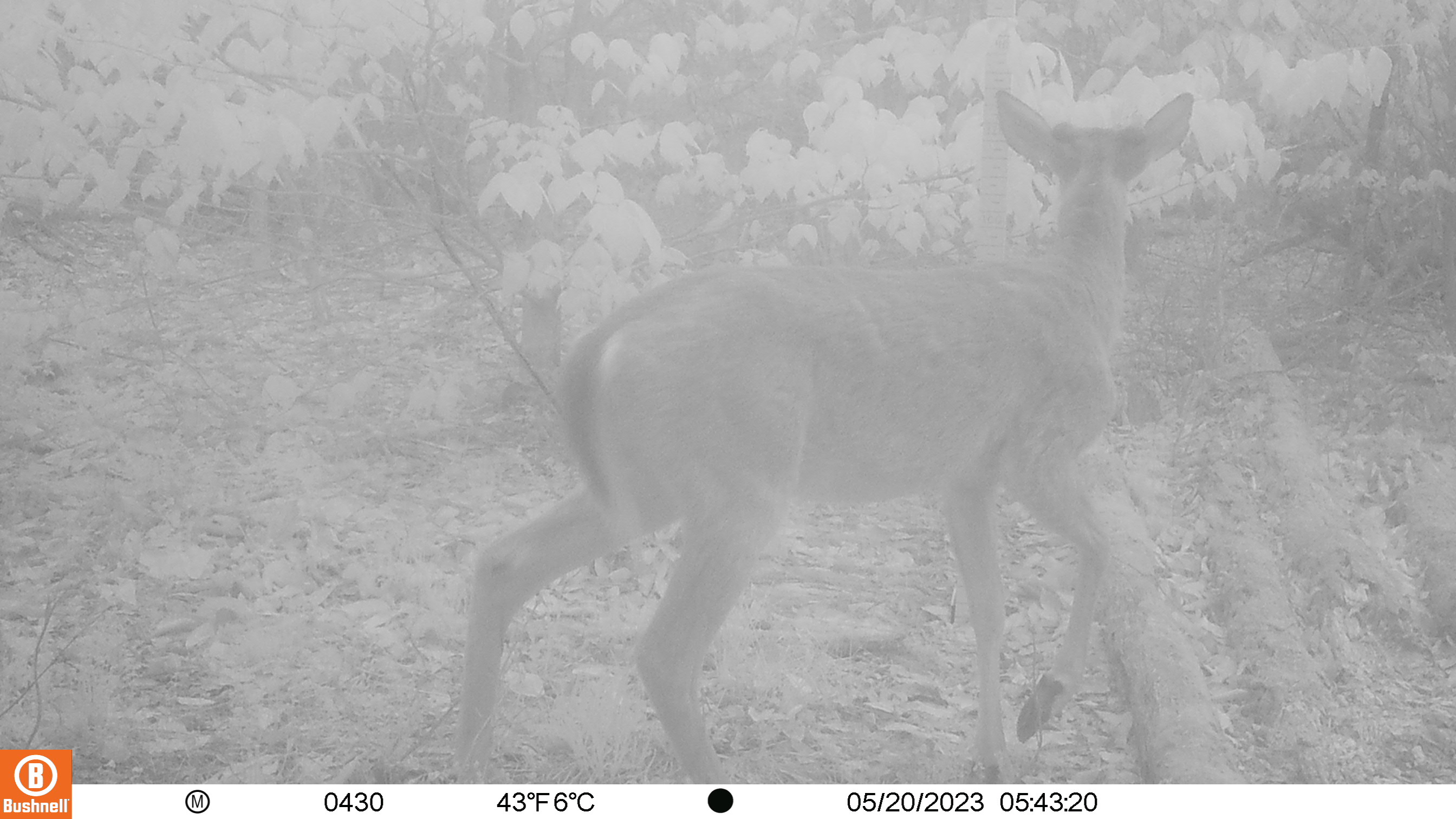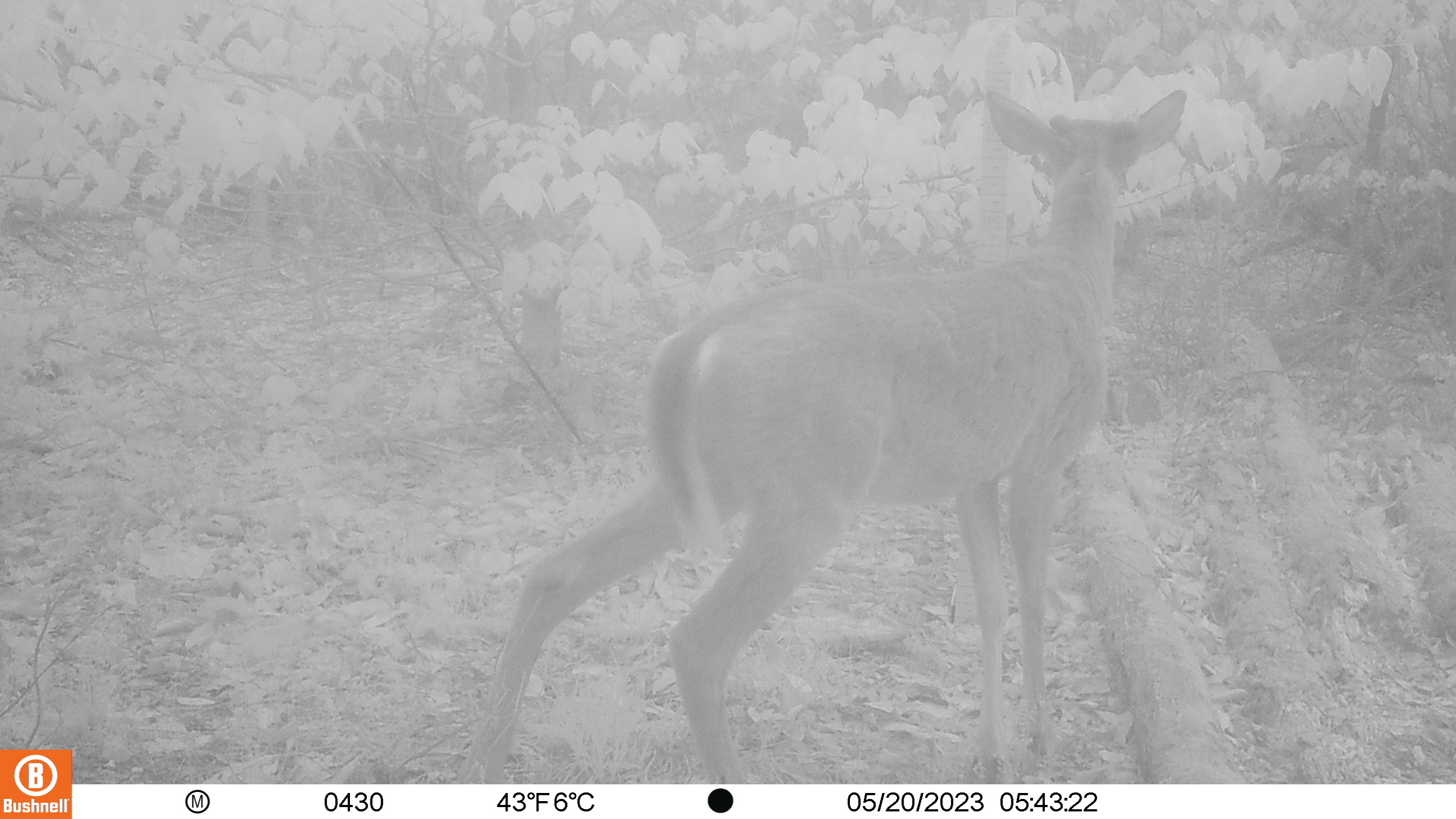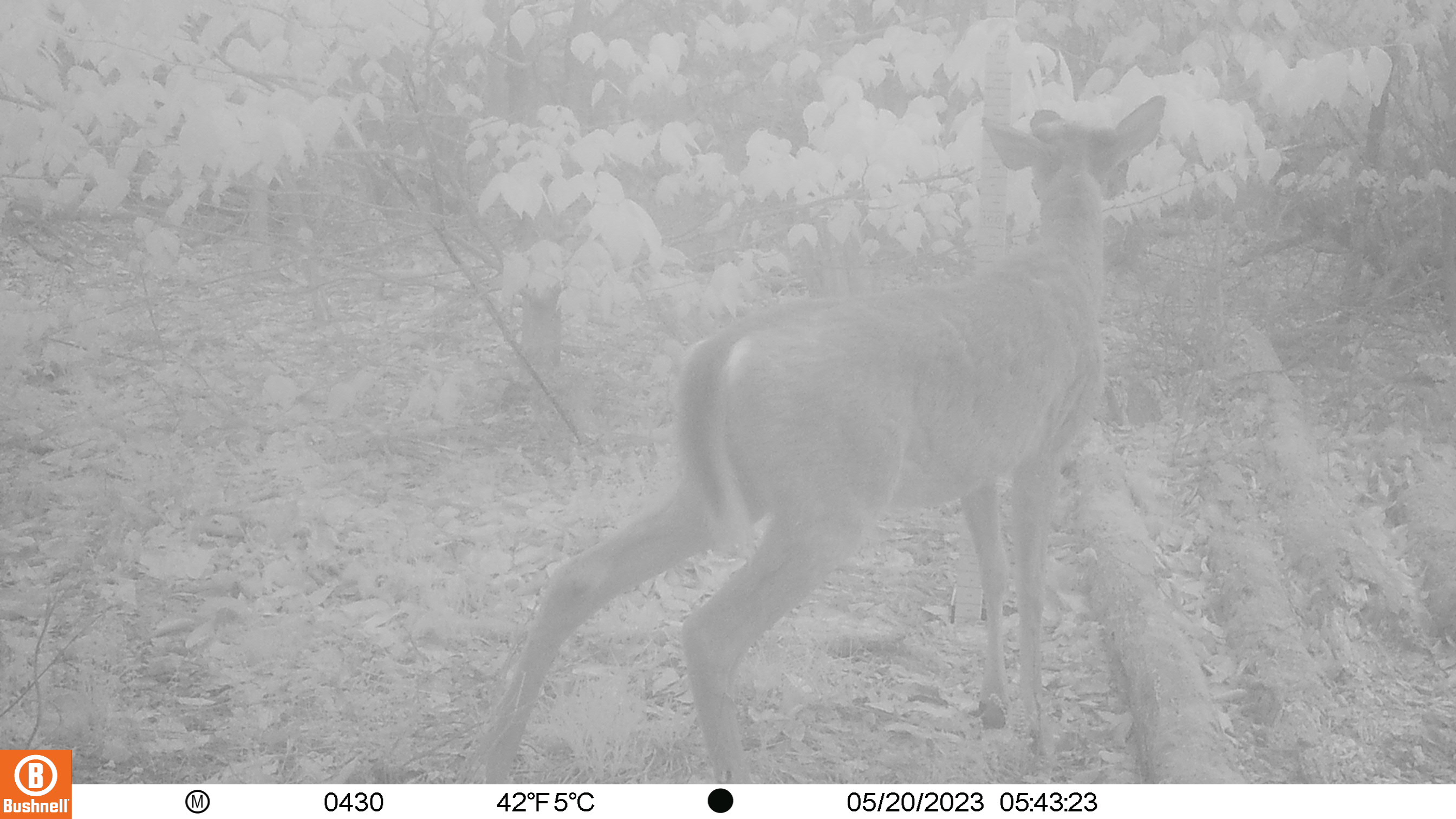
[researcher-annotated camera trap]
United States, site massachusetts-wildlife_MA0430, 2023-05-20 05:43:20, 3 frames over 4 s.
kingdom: Animalia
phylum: Chordata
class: Mammalia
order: Artiodactyla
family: Cervidae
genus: Odocoileus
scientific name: Odocoileus virginianus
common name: white-tailed deer